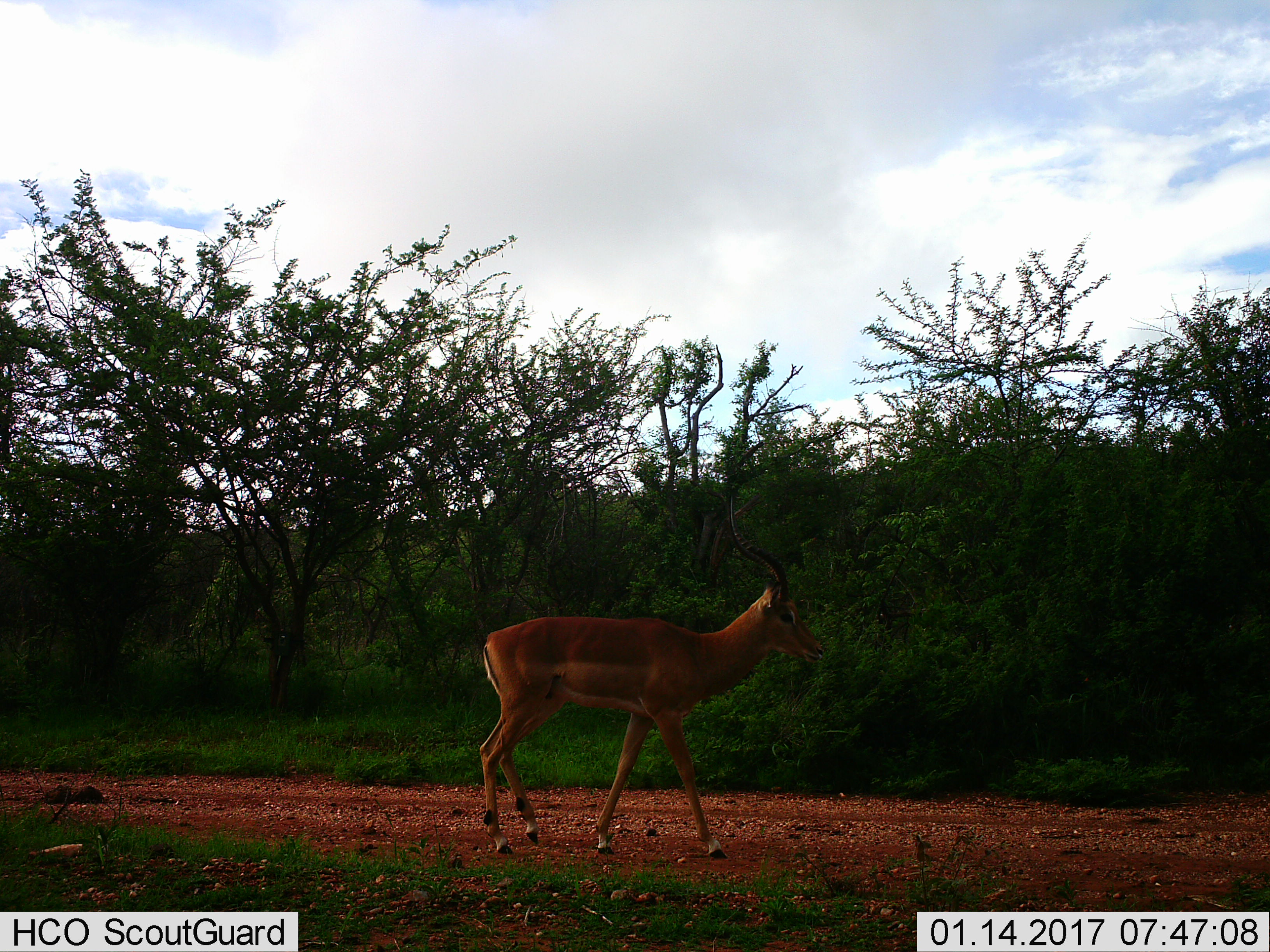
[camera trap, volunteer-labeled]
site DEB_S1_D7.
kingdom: Animalia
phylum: Chordata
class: Mammalia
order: Artiodactyla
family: Bovidae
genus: Aepyceros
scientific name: Aepyceros melampus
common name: impala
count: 1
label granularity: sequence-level